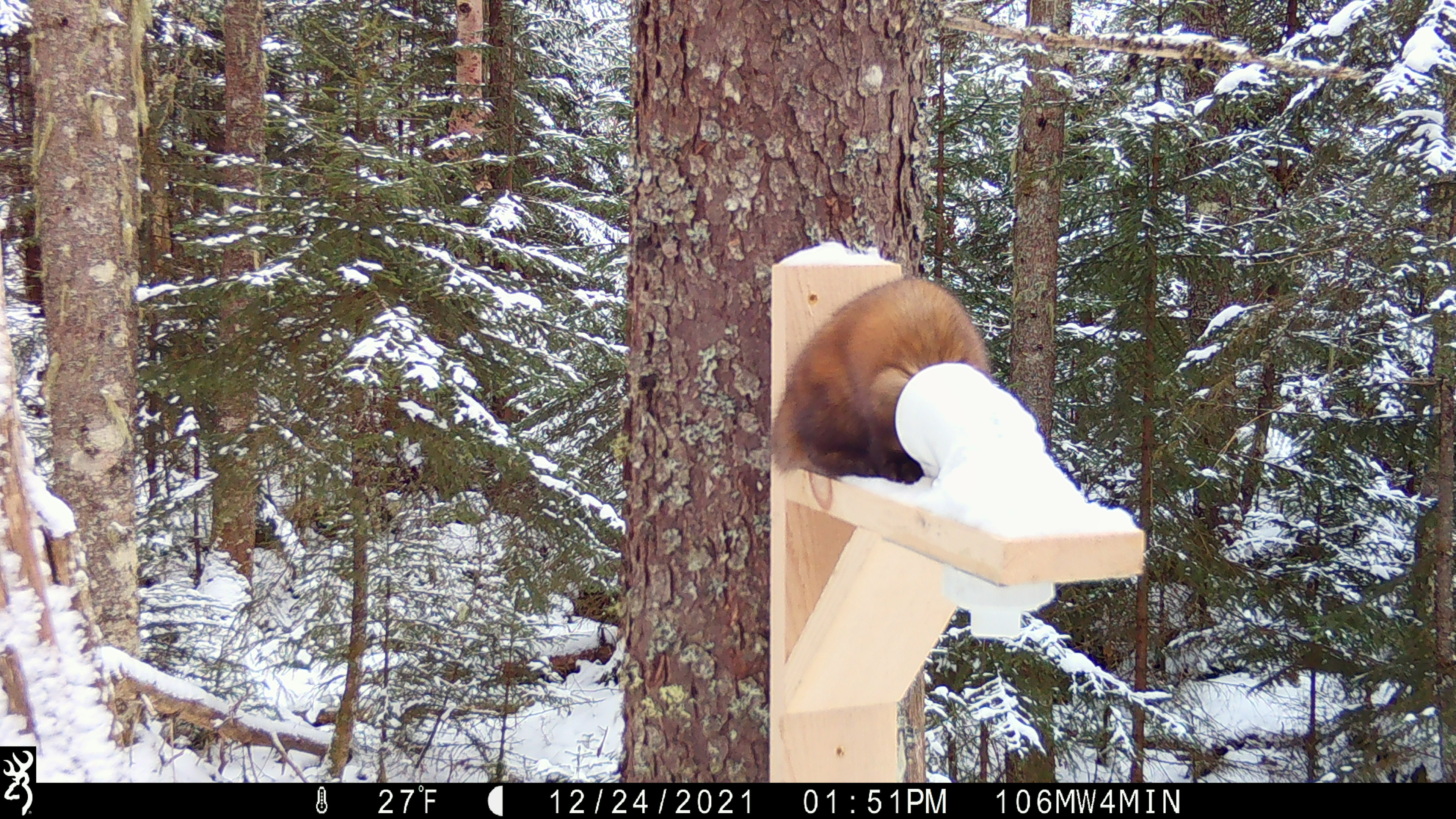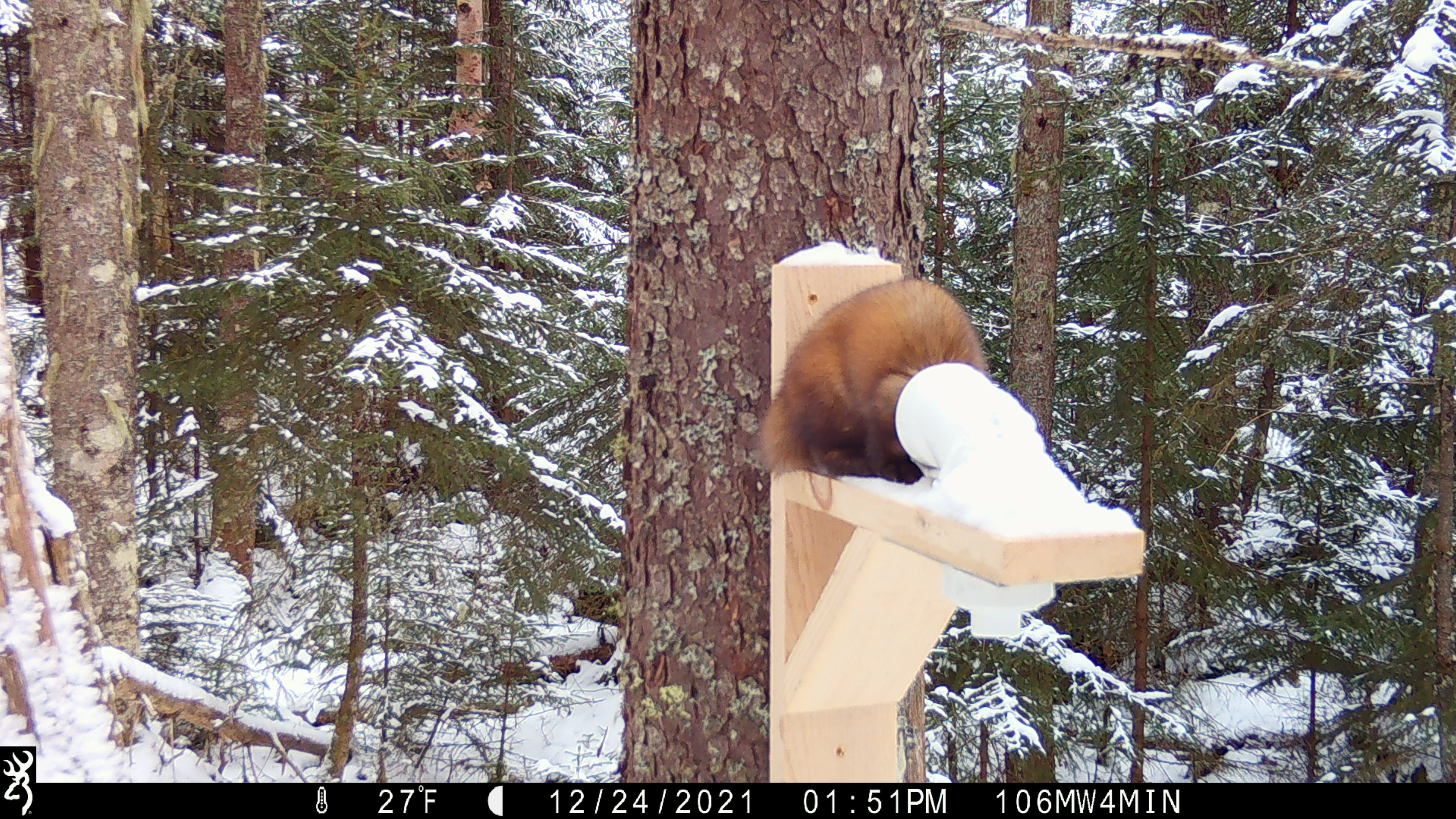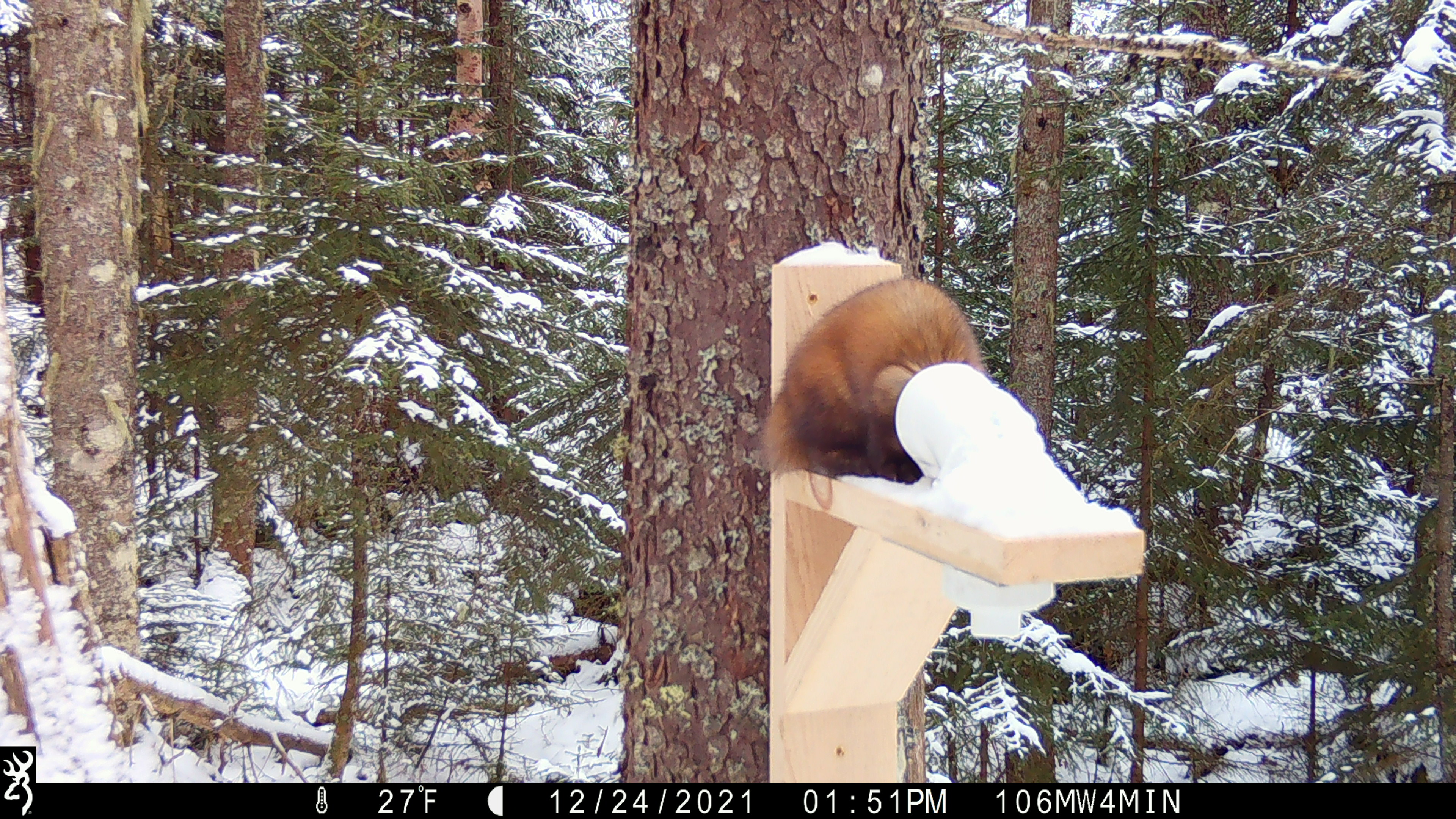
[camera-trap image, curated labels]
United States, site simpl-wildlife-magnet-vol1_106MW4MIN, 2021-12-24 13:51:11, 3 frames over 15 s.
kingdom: Animalia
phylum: Chordata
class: Mammalia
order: Carnivora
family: Mustelidae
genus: Martes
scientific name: Martes americana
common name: american marten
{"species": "american marten (Martes americana)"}